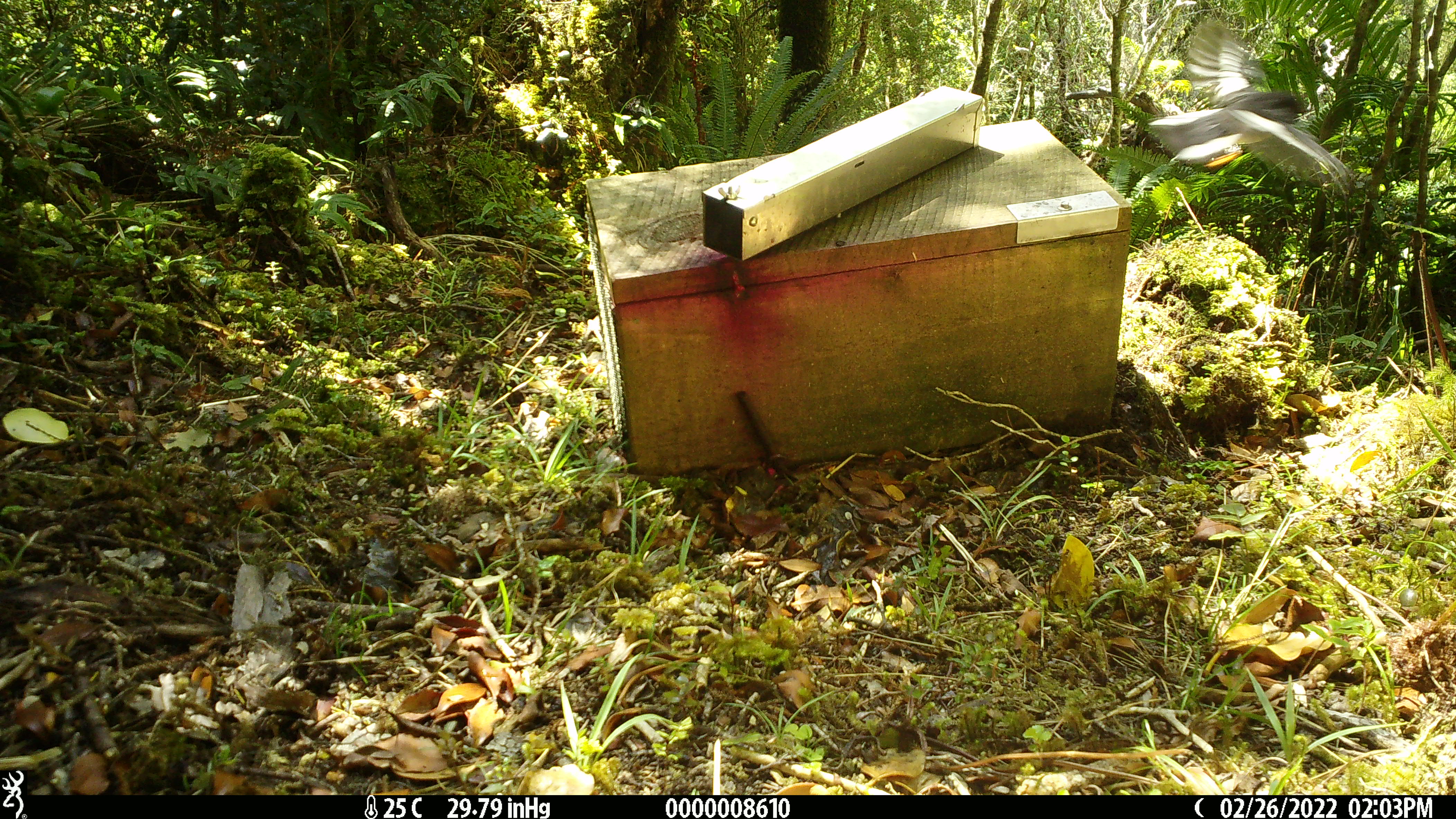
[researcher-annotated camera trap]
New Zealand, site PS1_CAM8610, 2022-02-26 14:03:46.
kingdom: Animalia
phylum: Chordata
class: Aves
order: Passeriformes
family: Petroicidae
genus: Petroica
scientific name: Petroica macrocephala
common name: tomtit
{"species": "tomtit (Petroica macrocephala)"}